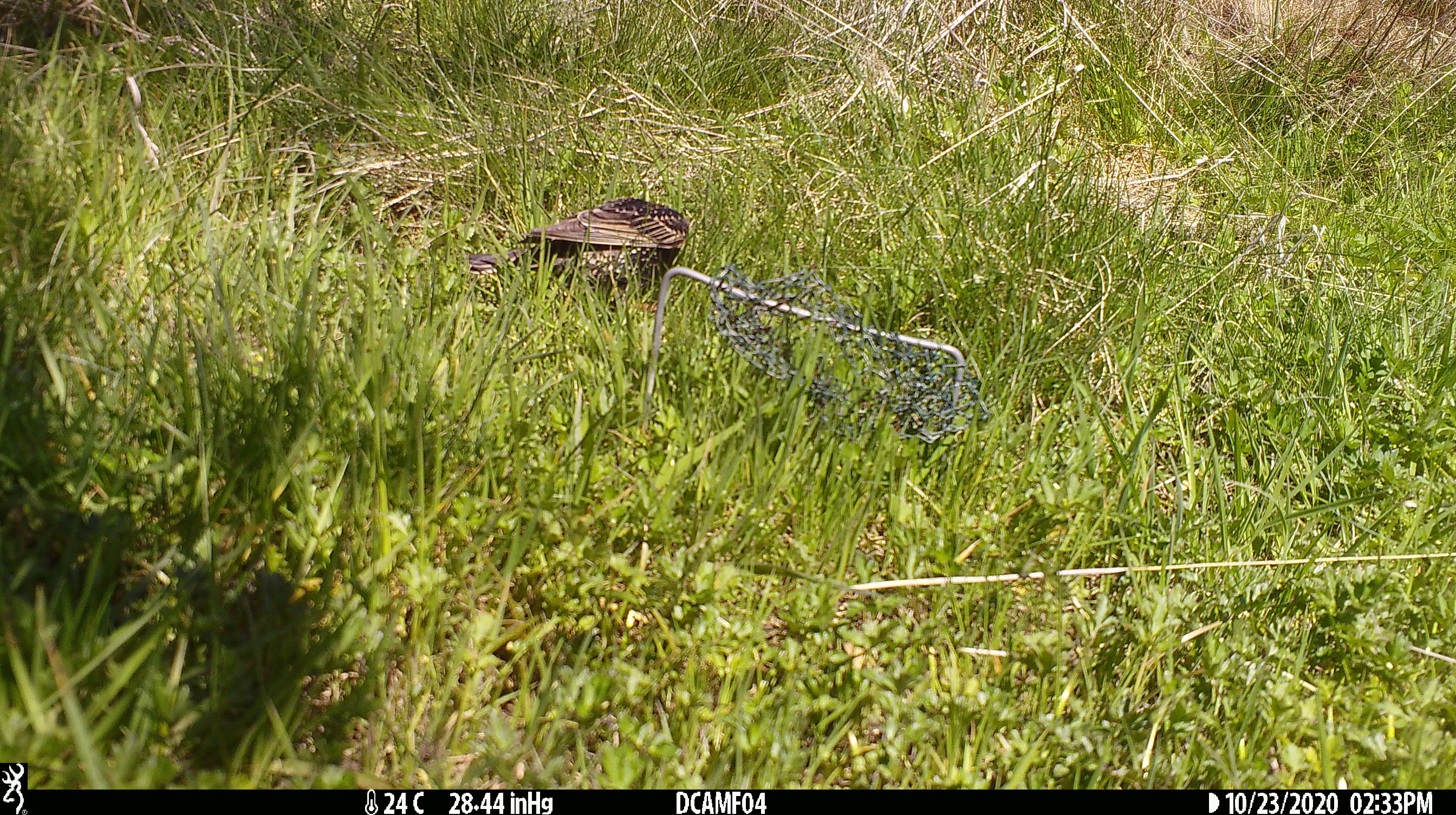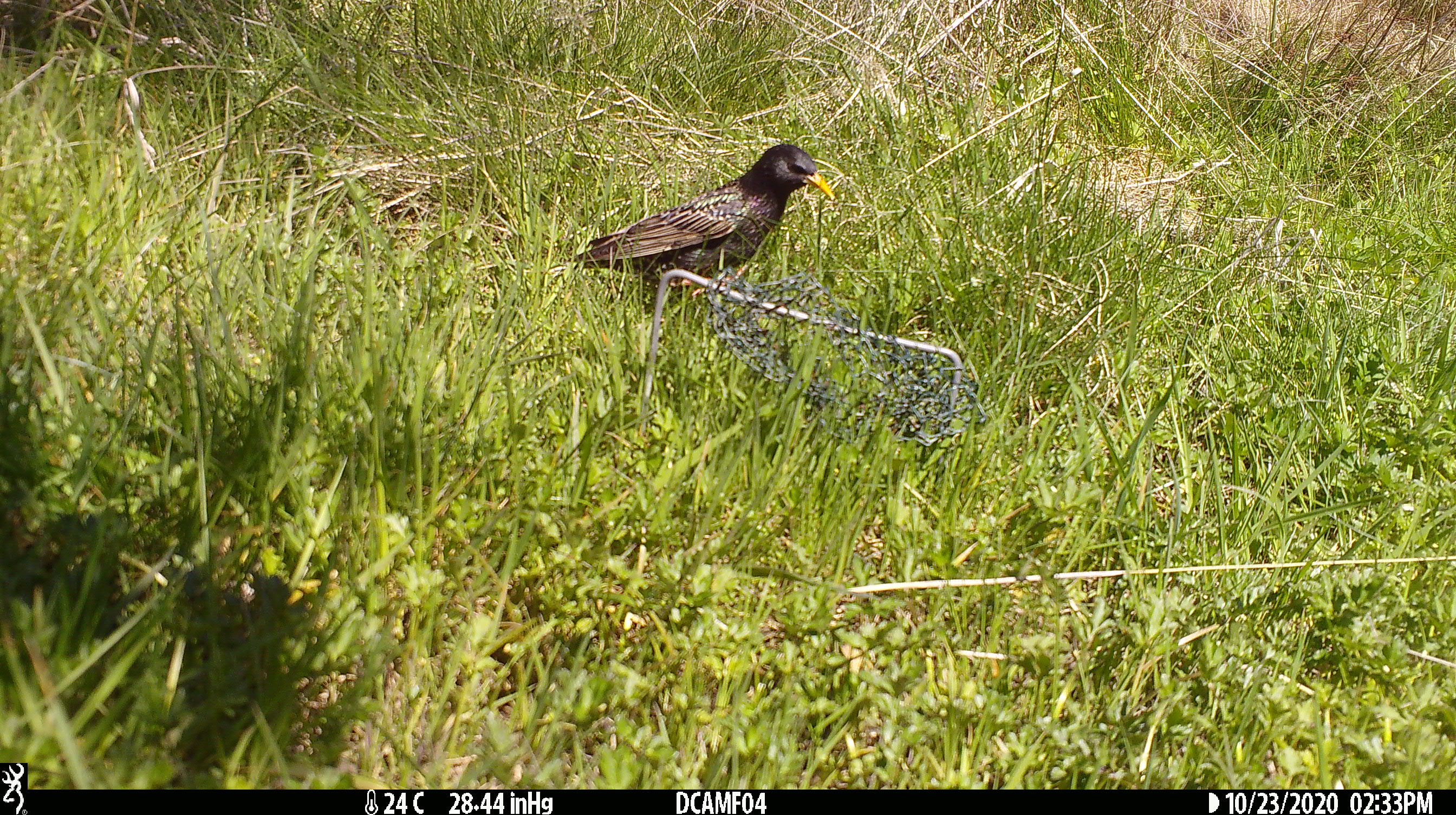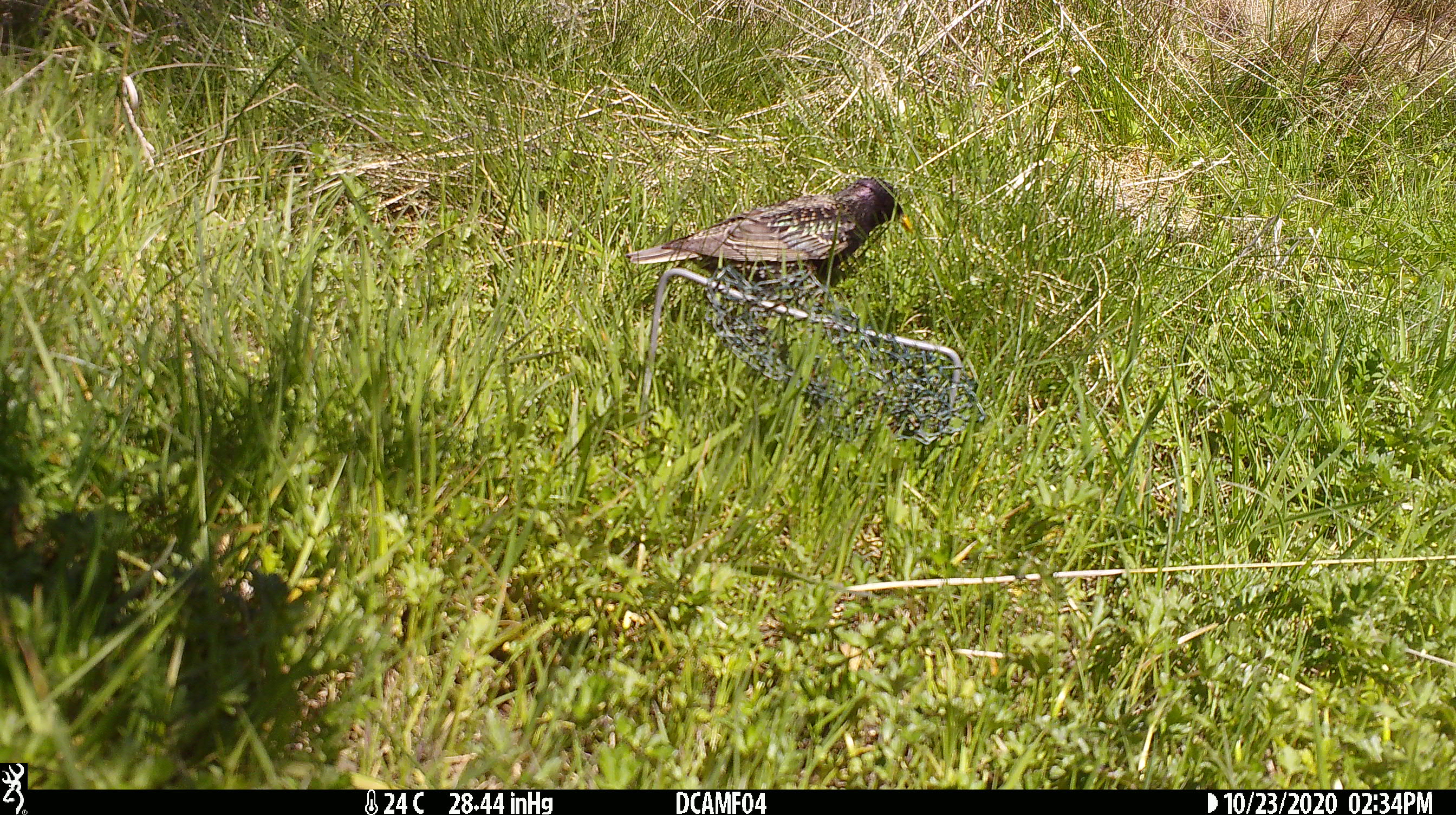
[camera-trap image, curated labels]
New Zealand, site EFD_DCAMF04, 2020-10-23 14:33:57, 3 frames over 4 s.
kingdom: Animalia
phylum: Chordata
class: Aves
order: Passeriformes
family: Sturnidae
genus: Sturnus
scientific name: Sturnus vulgaris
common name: european starling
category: starling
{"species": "starling (european starling) (Sturnus vulgaris)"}